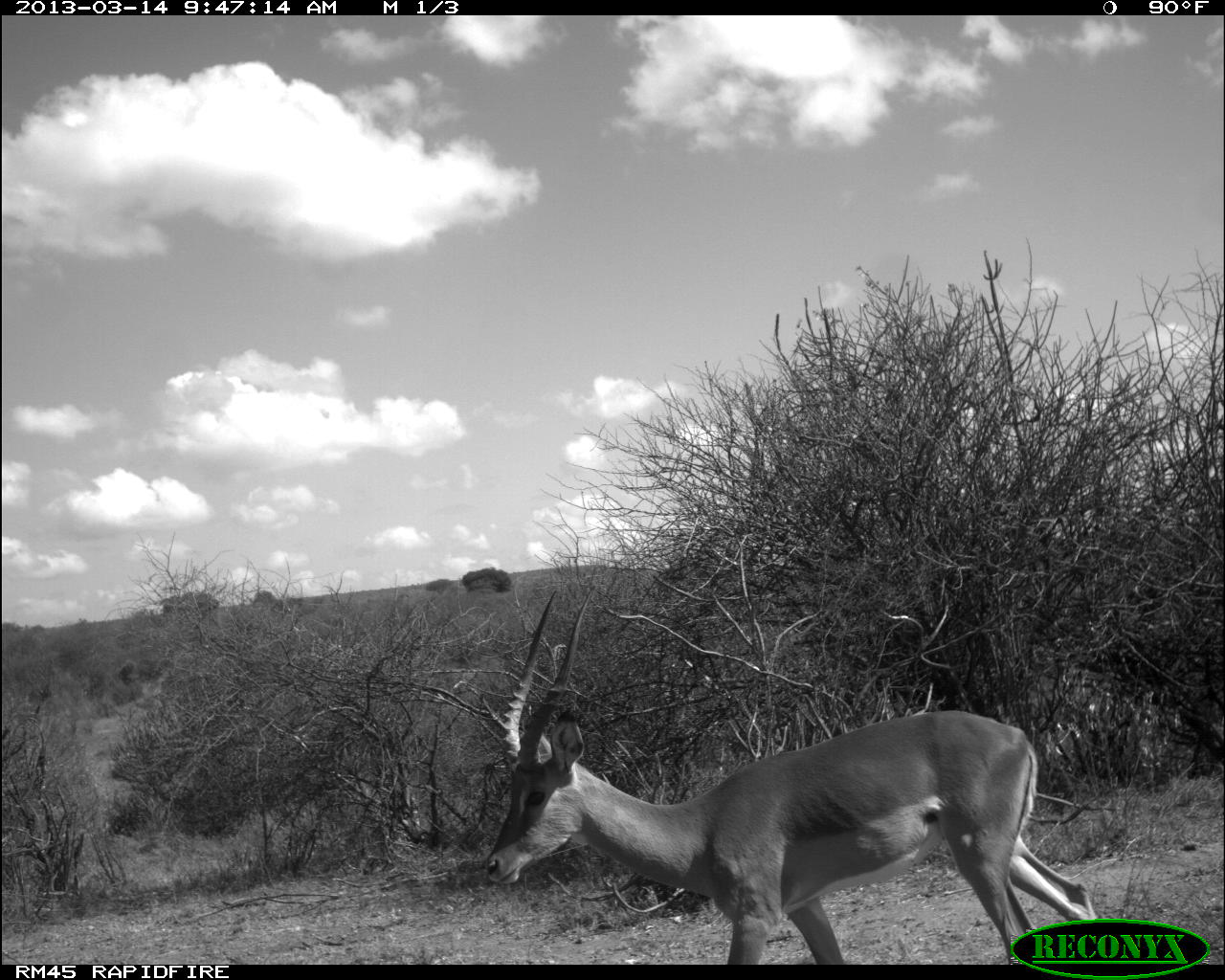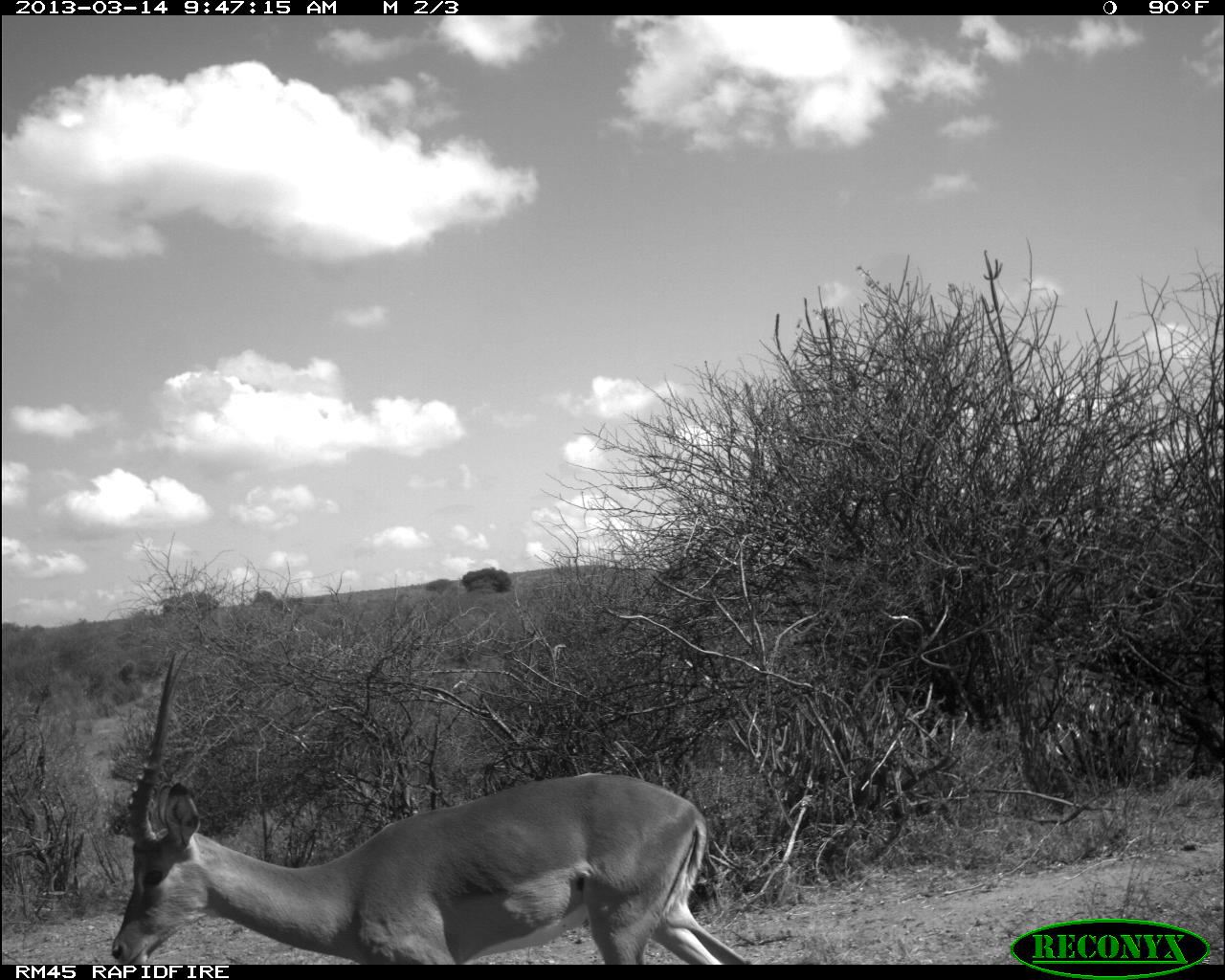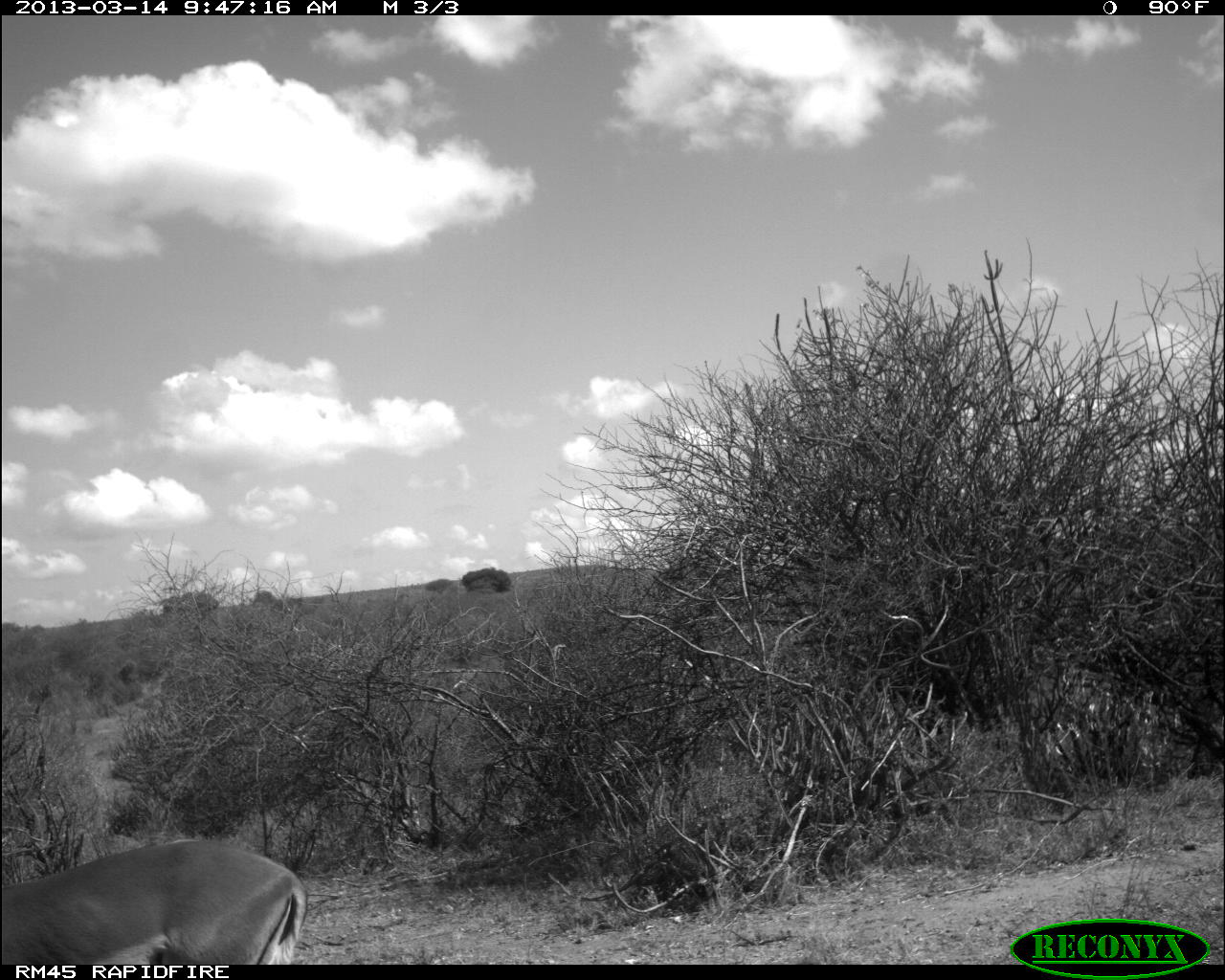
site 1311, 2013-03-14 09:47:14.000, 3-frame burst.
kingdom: Animalia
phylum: Chordata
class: Mammalia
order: Artiodactyla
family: Bovidae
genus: Aepyceros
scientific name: Aepyceros melampus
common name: impala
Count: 1.